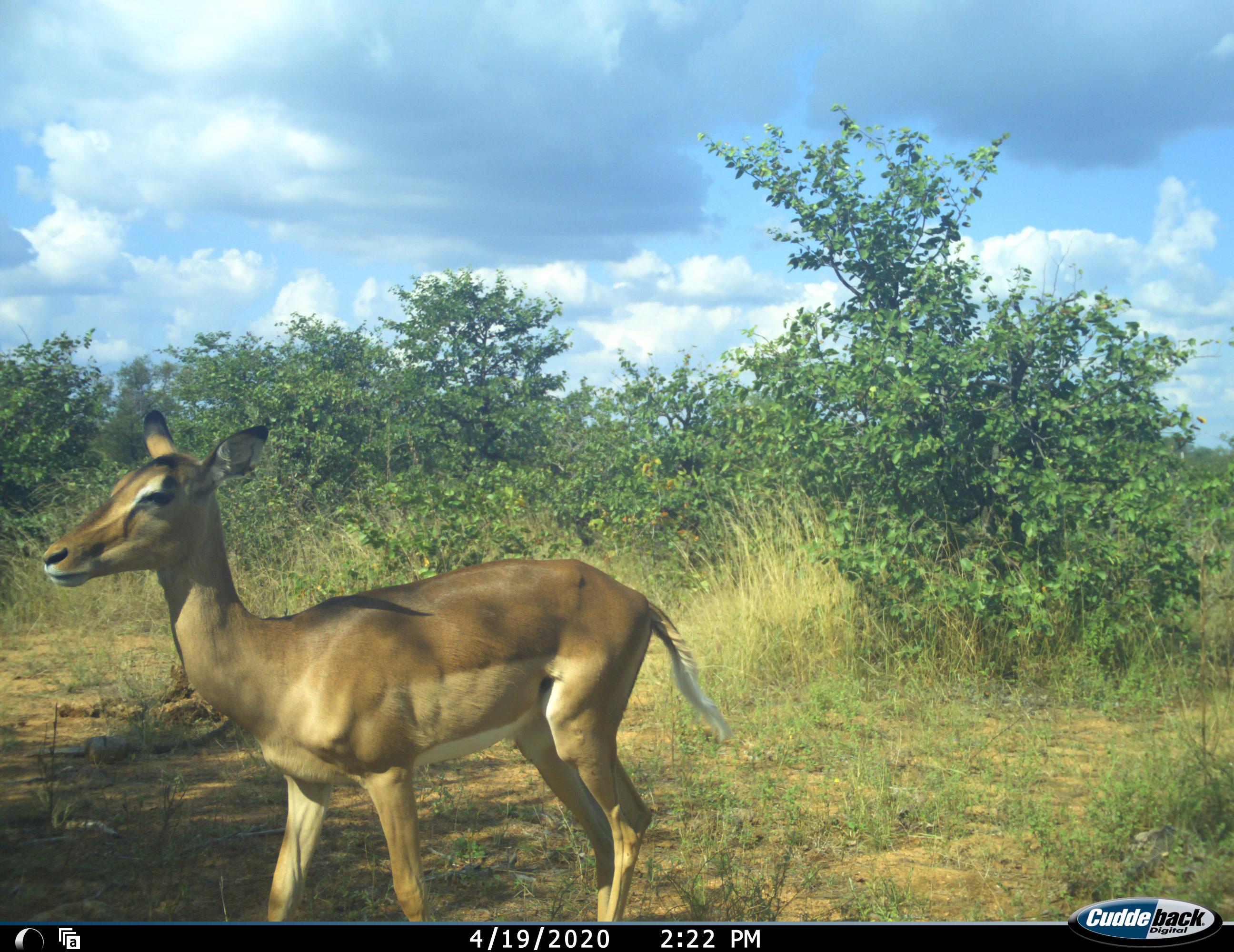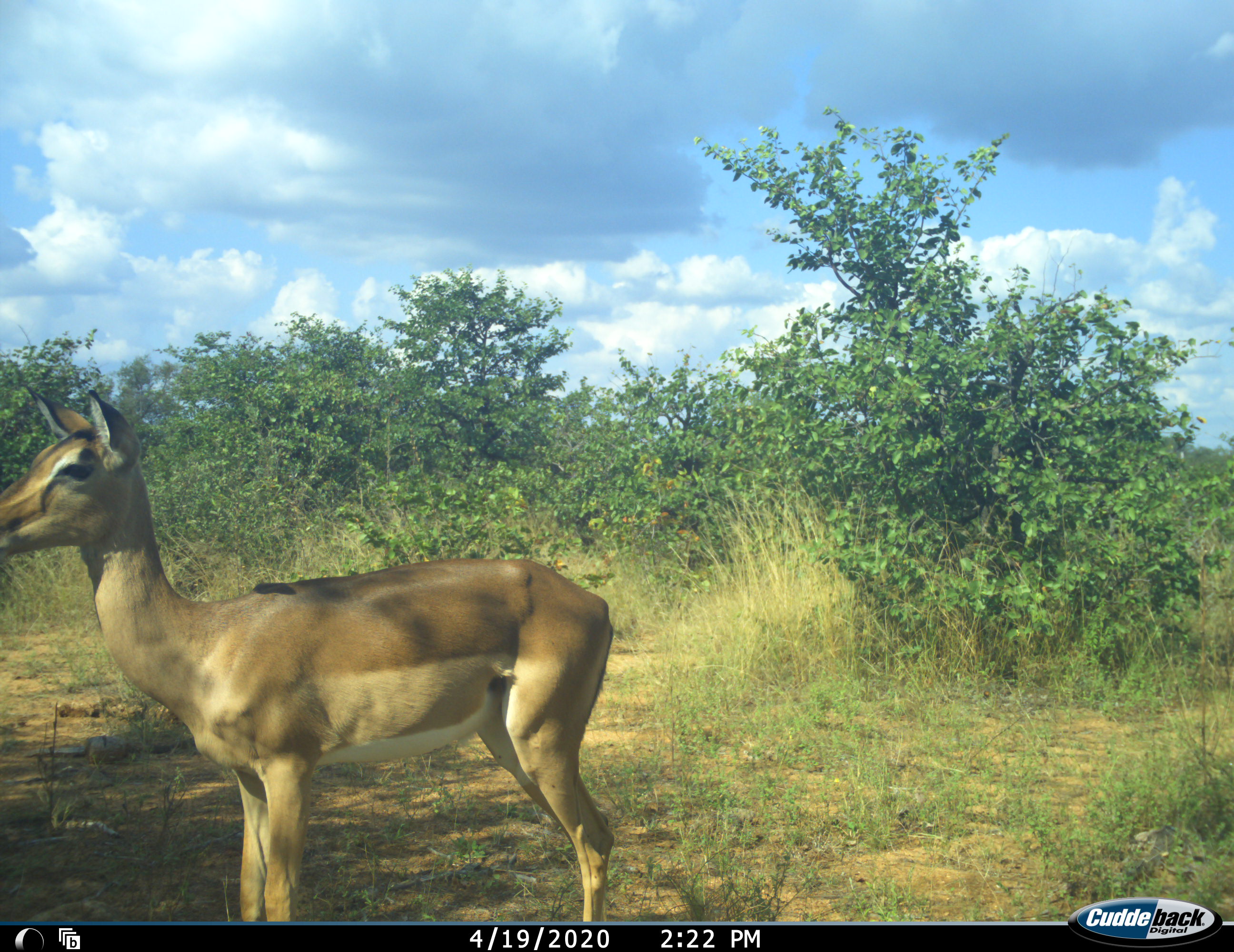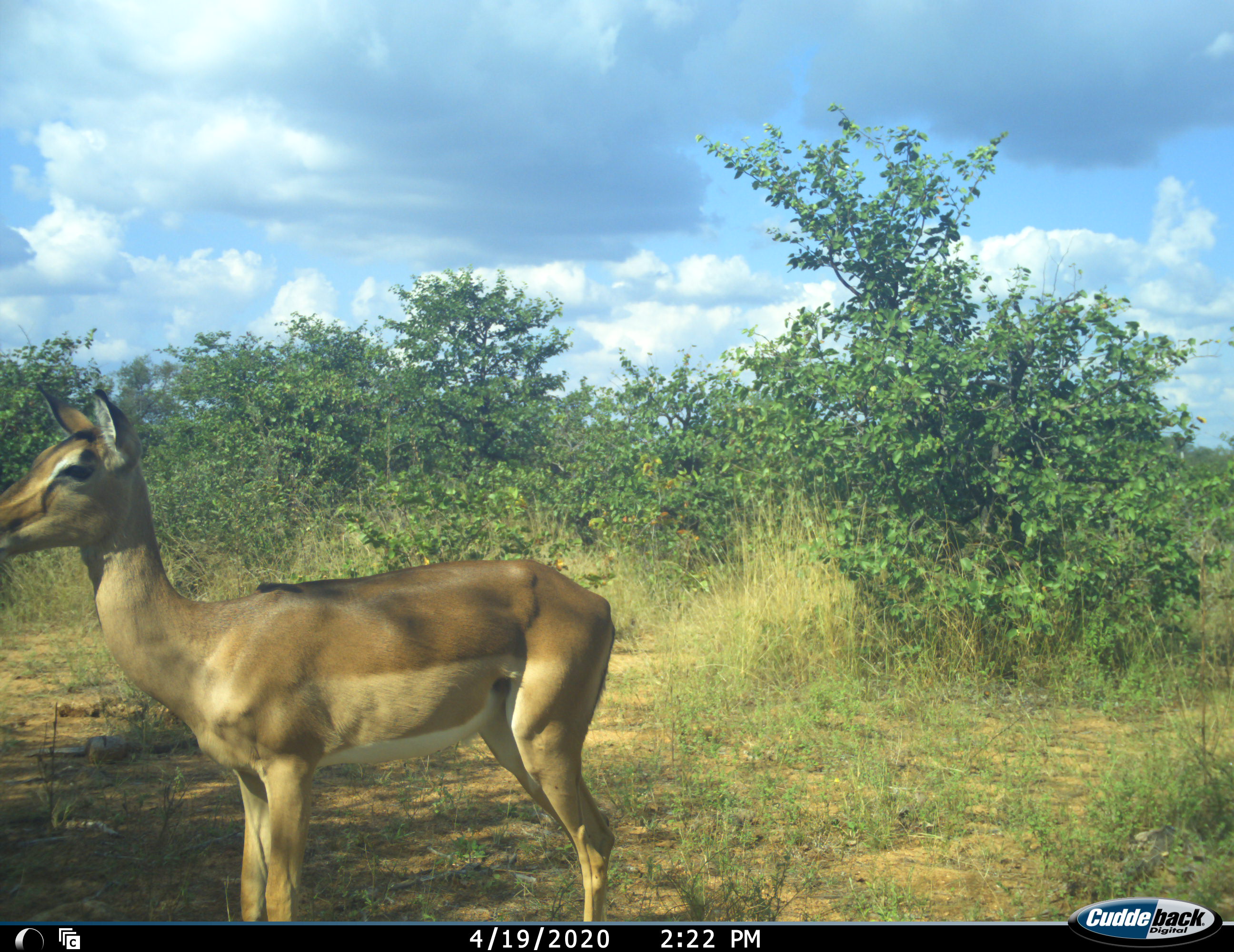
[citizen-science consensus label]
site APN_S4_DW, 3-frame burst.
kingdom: Animalia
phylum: Chordata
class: Mammalia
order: Artiodactyla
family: Bovidae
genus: Aepyceros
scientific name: Aepyceros melampus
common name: impala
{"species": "impala (Aepyceros melampus)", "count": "1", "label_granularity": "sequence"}